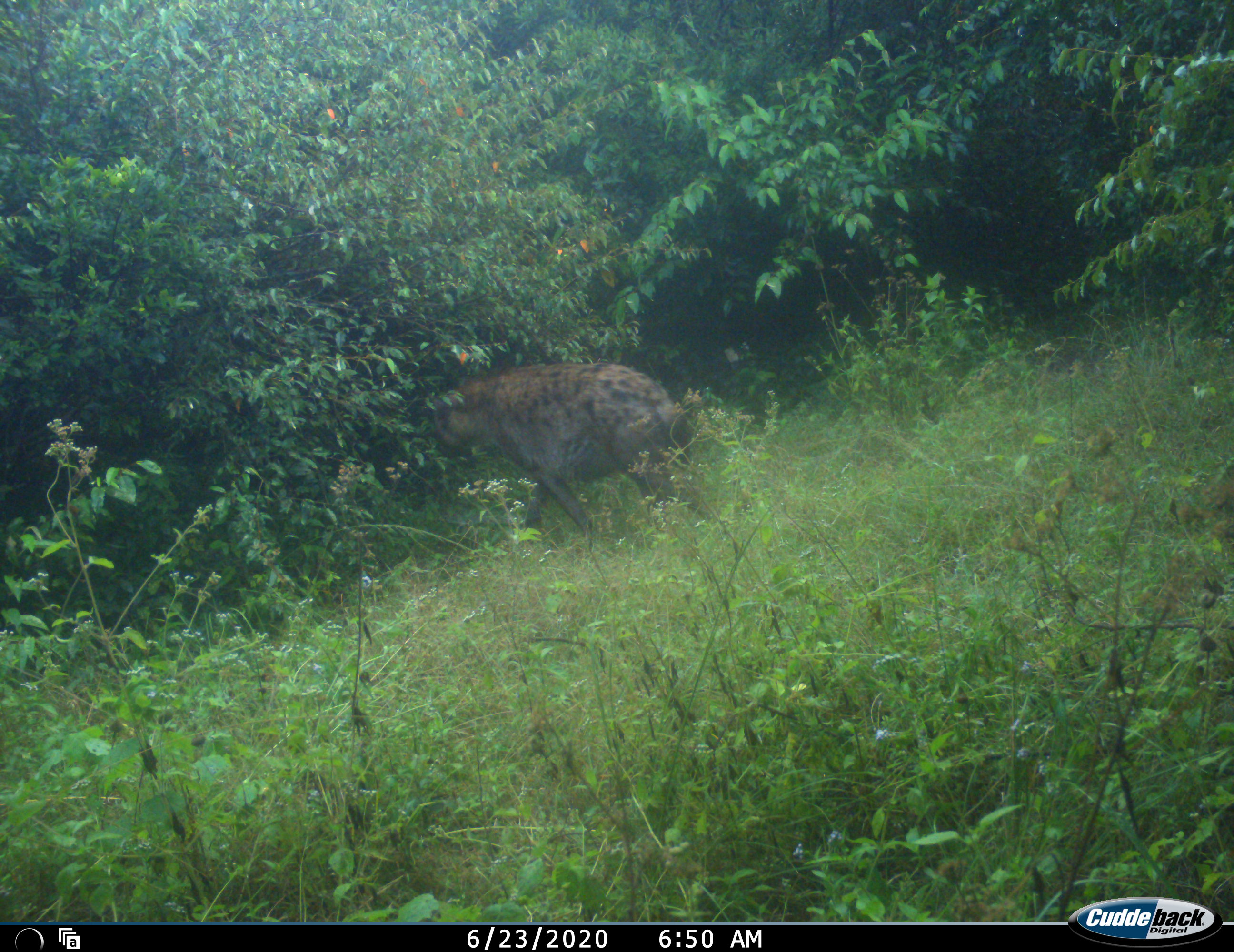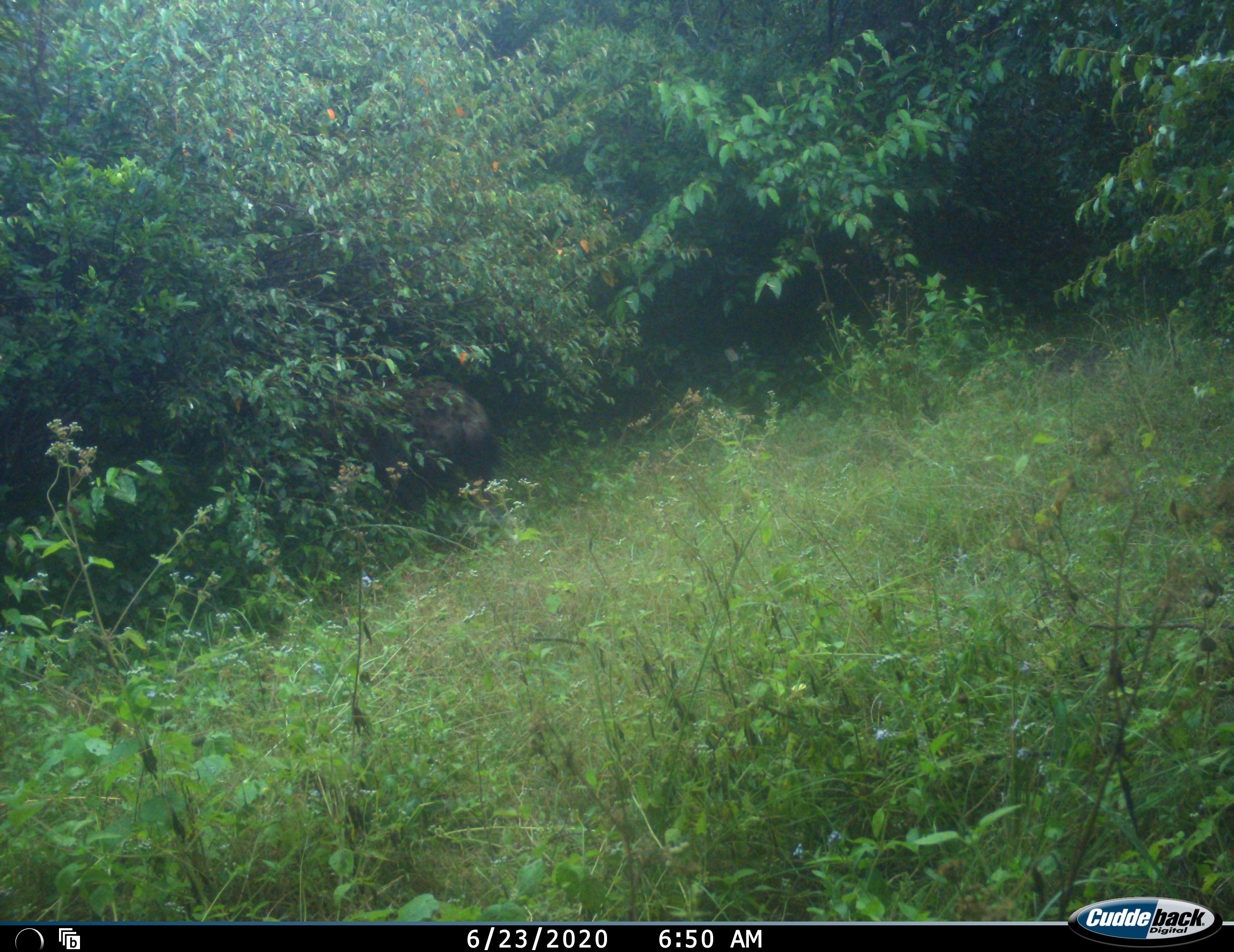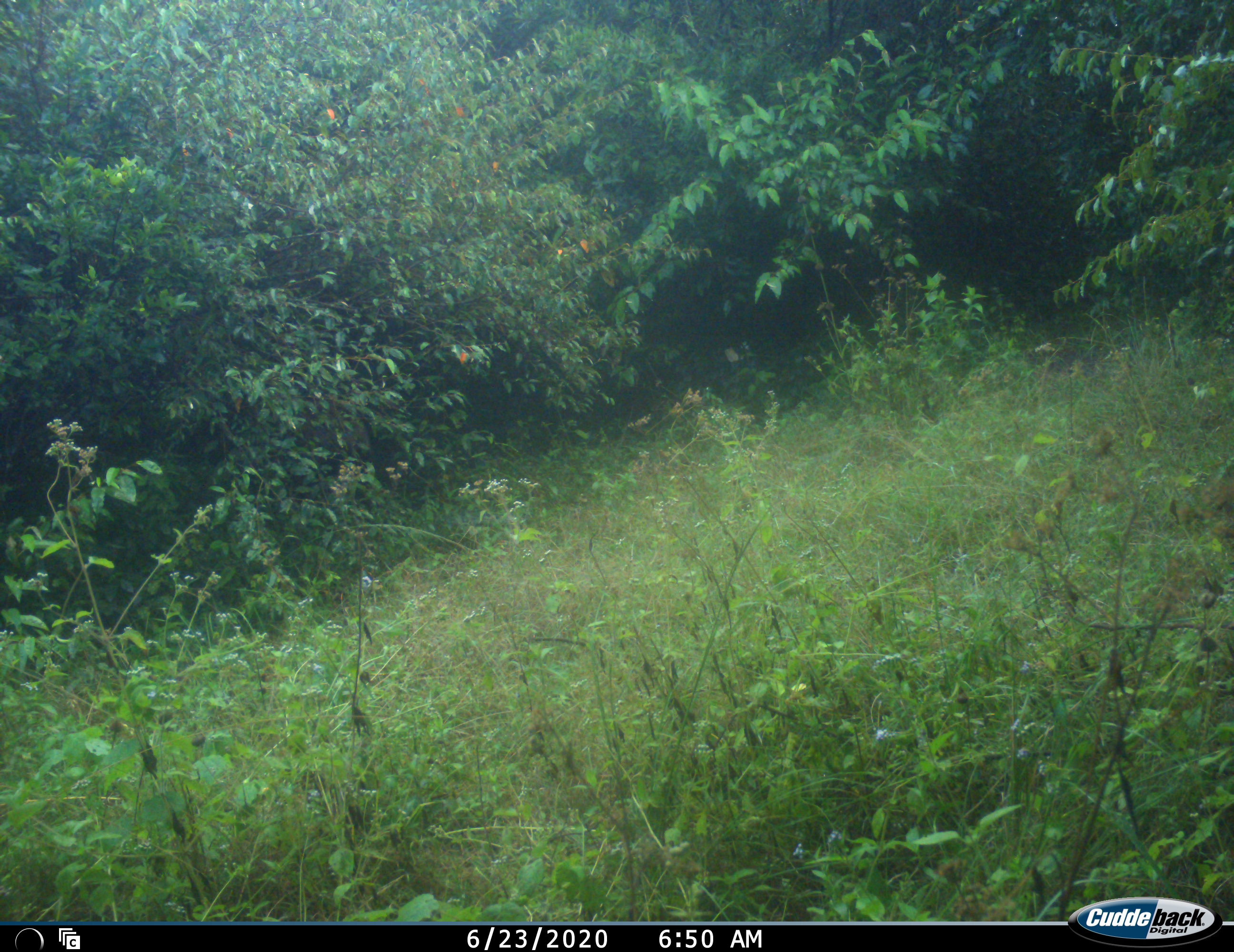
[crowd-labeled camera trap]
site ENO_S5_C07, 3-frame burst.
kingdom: Animalia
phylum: Chordata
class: Mammalia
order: Carnivora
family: Hyaenidae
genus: Crocuta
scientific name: Crocuta crocuta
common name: spotted hyena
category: hyenaspotted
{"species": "hyenaspotted (spotted hyena) (Crocuta crocuta)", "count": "1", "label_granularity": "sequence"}